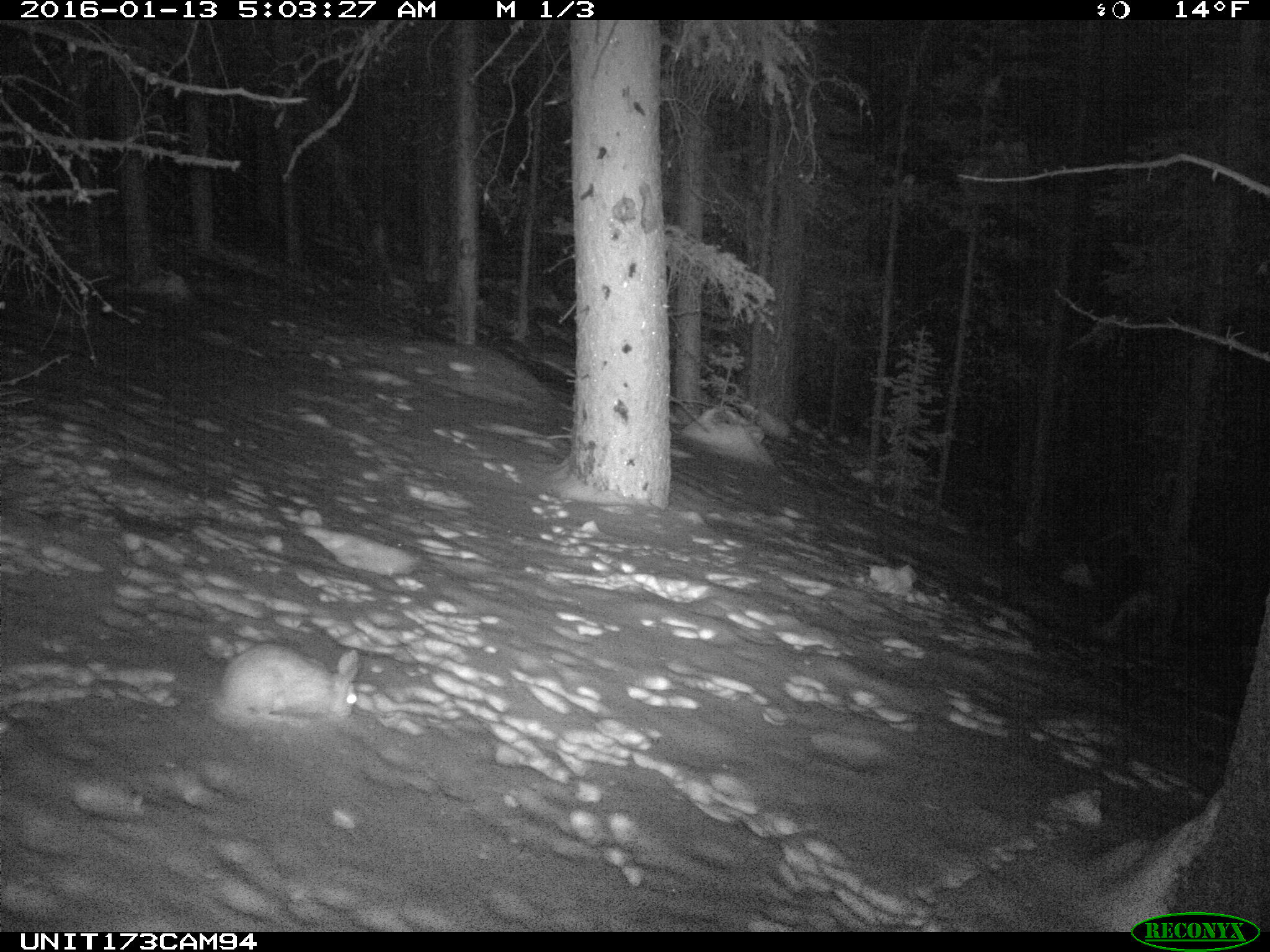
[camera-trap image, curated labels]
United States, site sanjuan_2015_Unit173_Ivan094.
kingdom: Animalia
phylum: Chordata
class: Mammalia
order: Lagomorpha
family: Leporidae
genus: Lepus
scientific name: Lepus americanus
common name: snowshoe hare